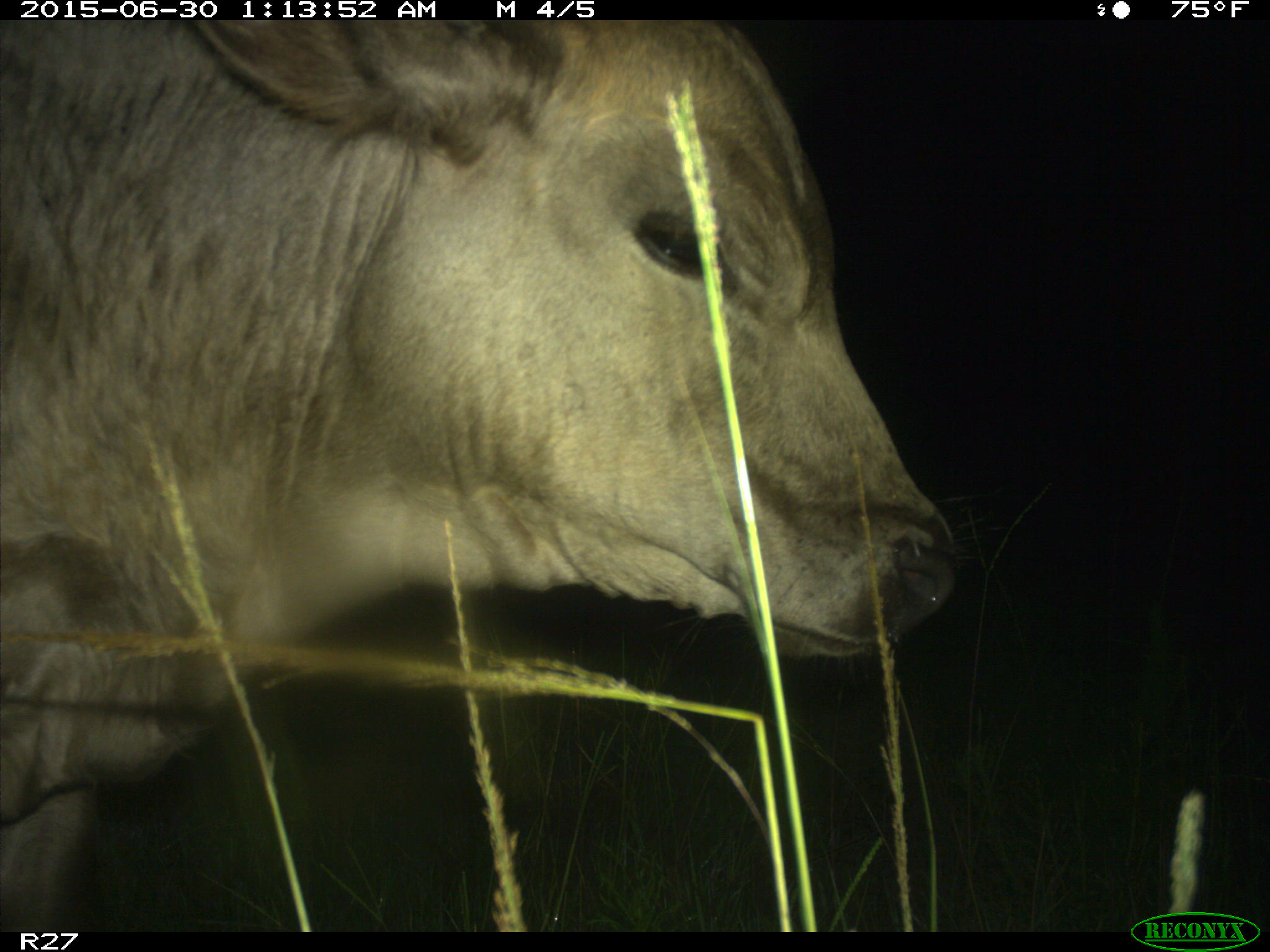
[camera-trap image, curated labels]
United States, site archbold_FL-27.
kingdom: Animalia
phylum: Chordata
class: Mammalia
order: Artiodactyla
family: Bovidae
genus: Bos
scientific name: Bos taurus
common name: domestic cow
Bos taurus (domestic cow).